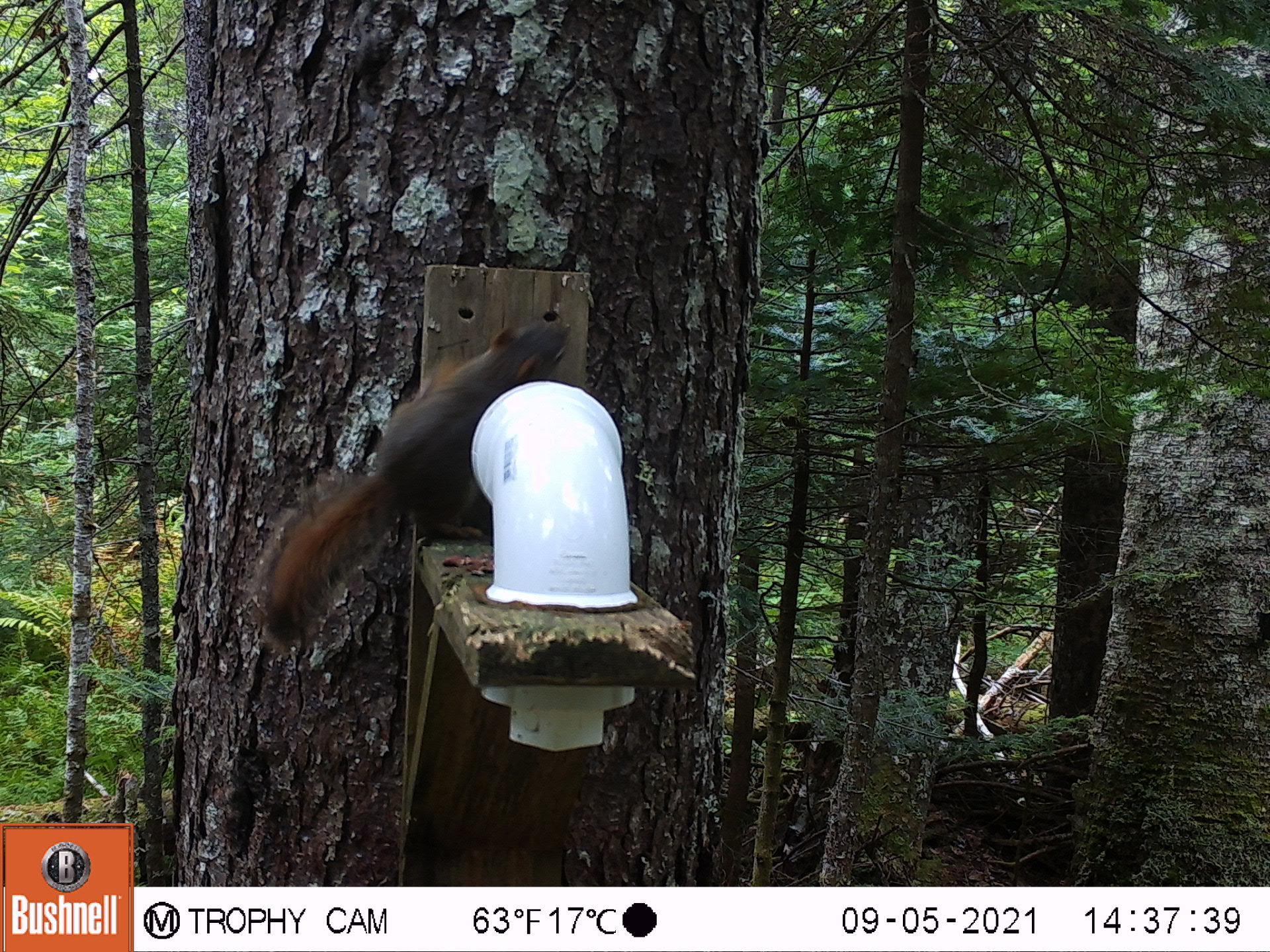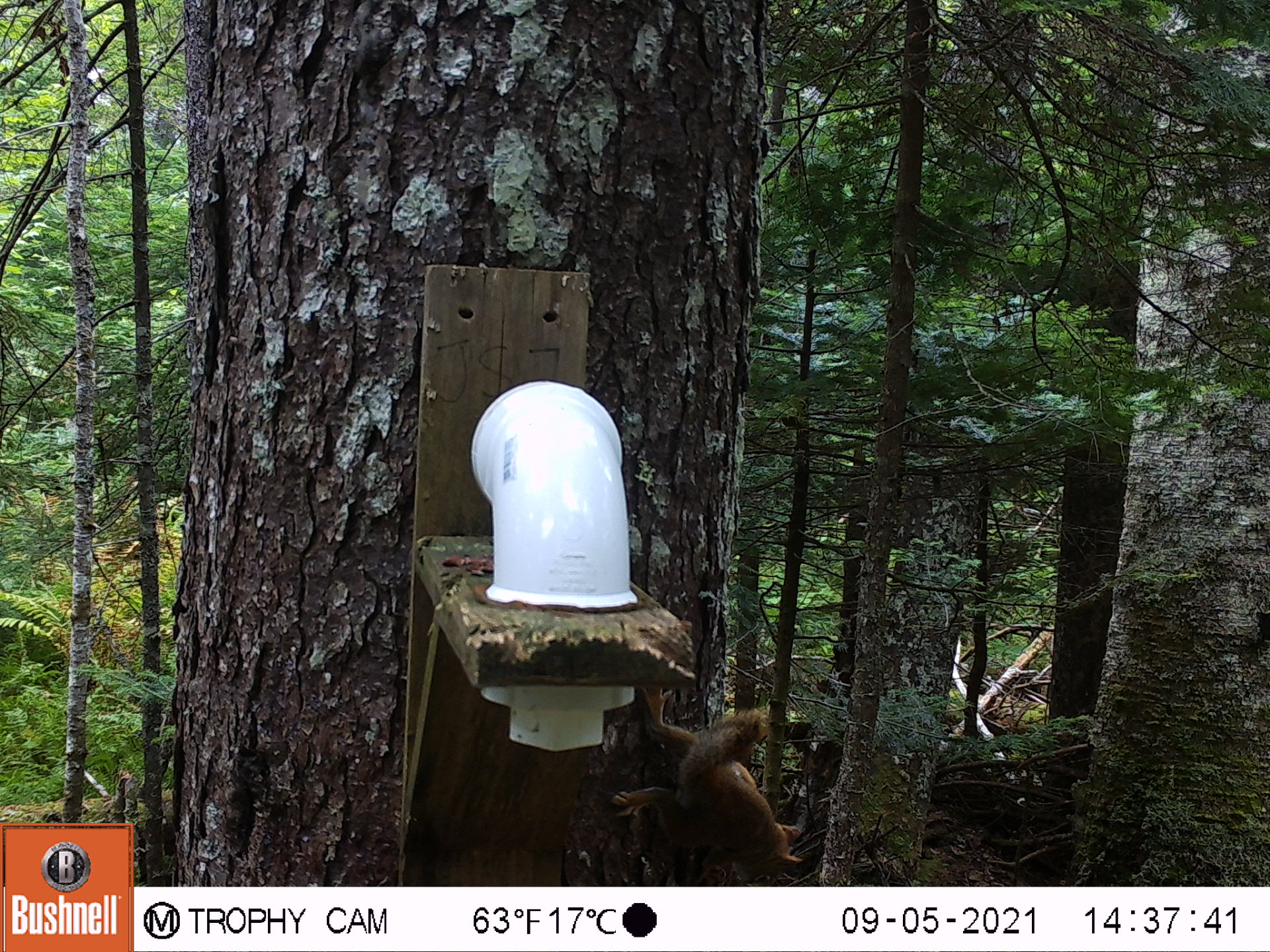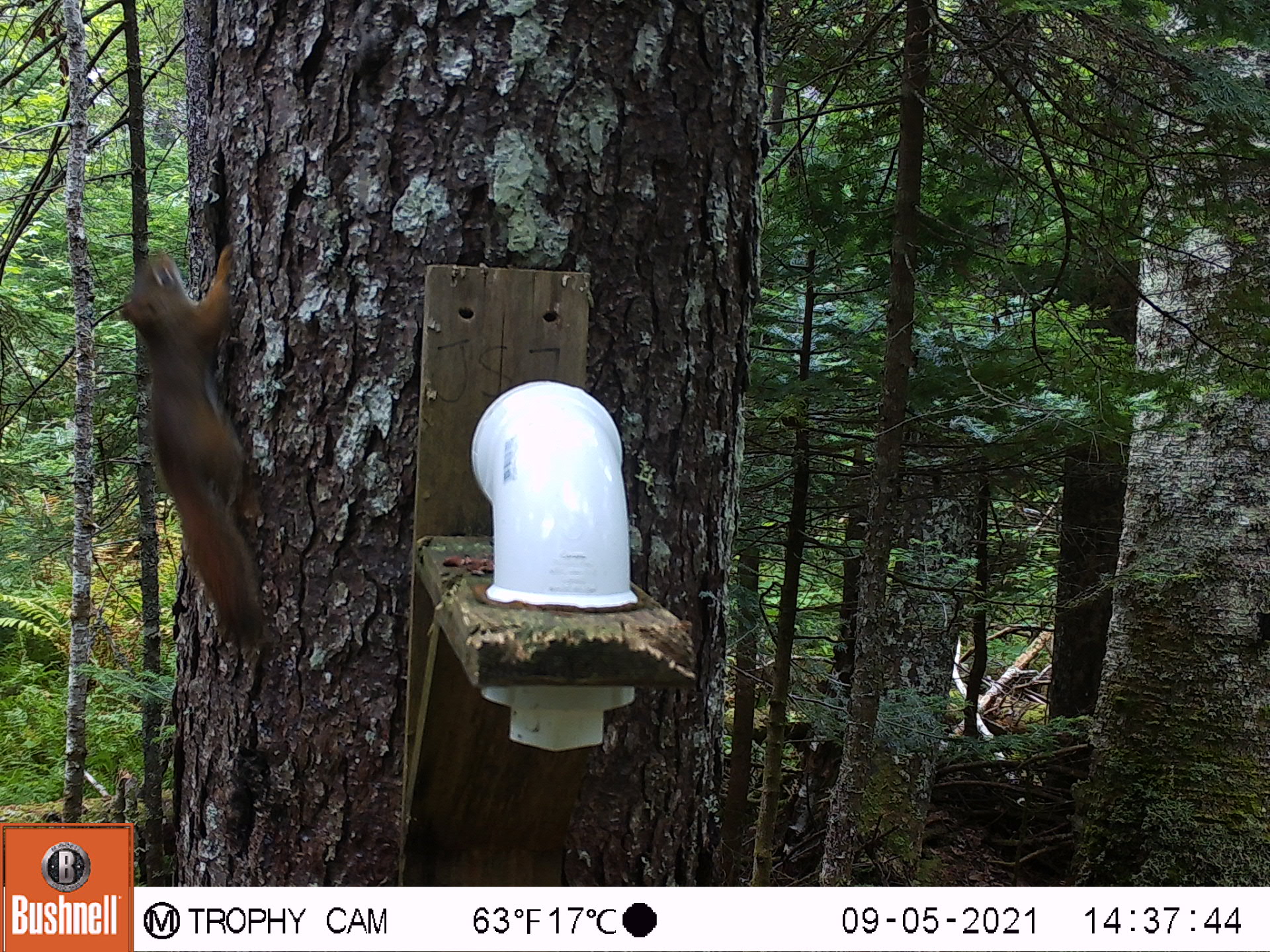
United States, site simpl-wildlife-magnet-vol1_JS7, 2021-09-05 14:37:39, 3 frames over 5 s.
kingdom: Animalia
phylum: Chordata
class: Mammalia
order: Rodentia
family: Sciuridae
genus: Tamiasciurus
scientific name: Tamiasciurus hudsonicus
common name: red squirrel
Red squirrel (Tamiasciurus hudsonicus).